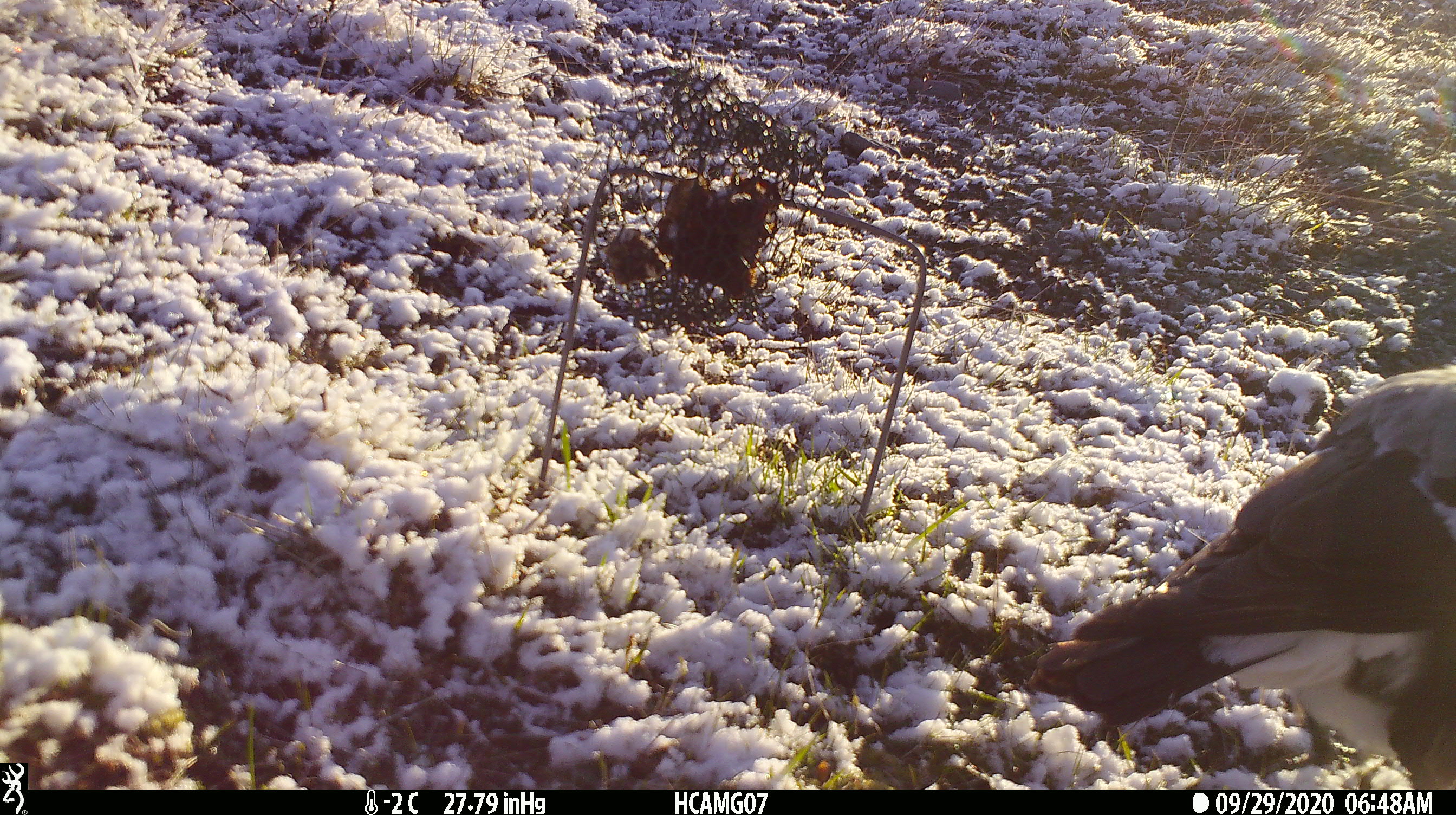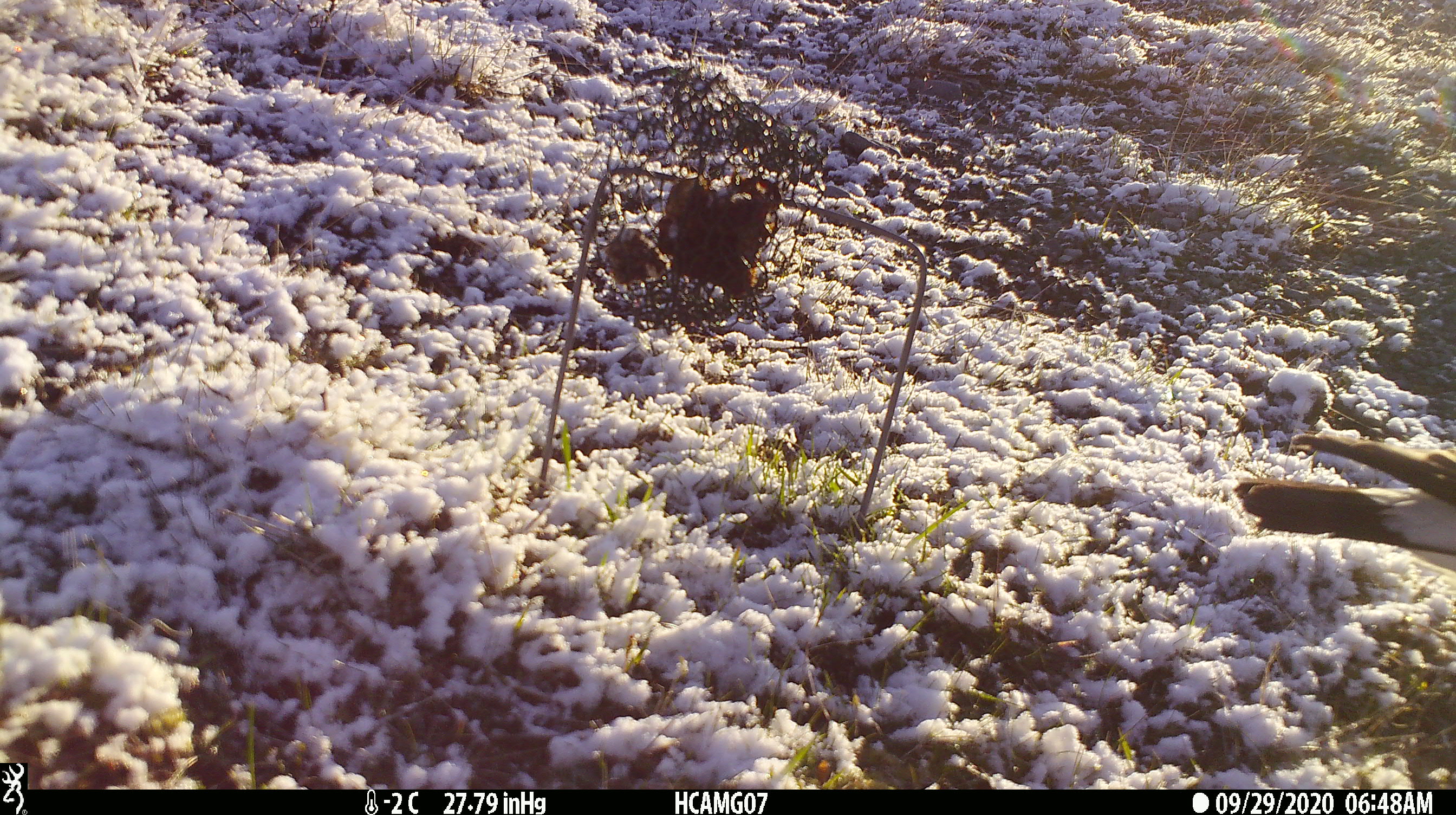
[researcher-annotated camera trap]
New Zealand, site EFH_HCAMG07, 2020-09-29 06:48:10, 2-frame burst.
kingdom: Animalia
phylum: Chordata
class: Aves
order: Passeriformes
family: Artamidae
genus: Gymnorhina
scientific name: Gymnorhina tibicen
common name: australian magpie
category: magpie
Magpie (australian magpie) (Gymnorhina tibicen).